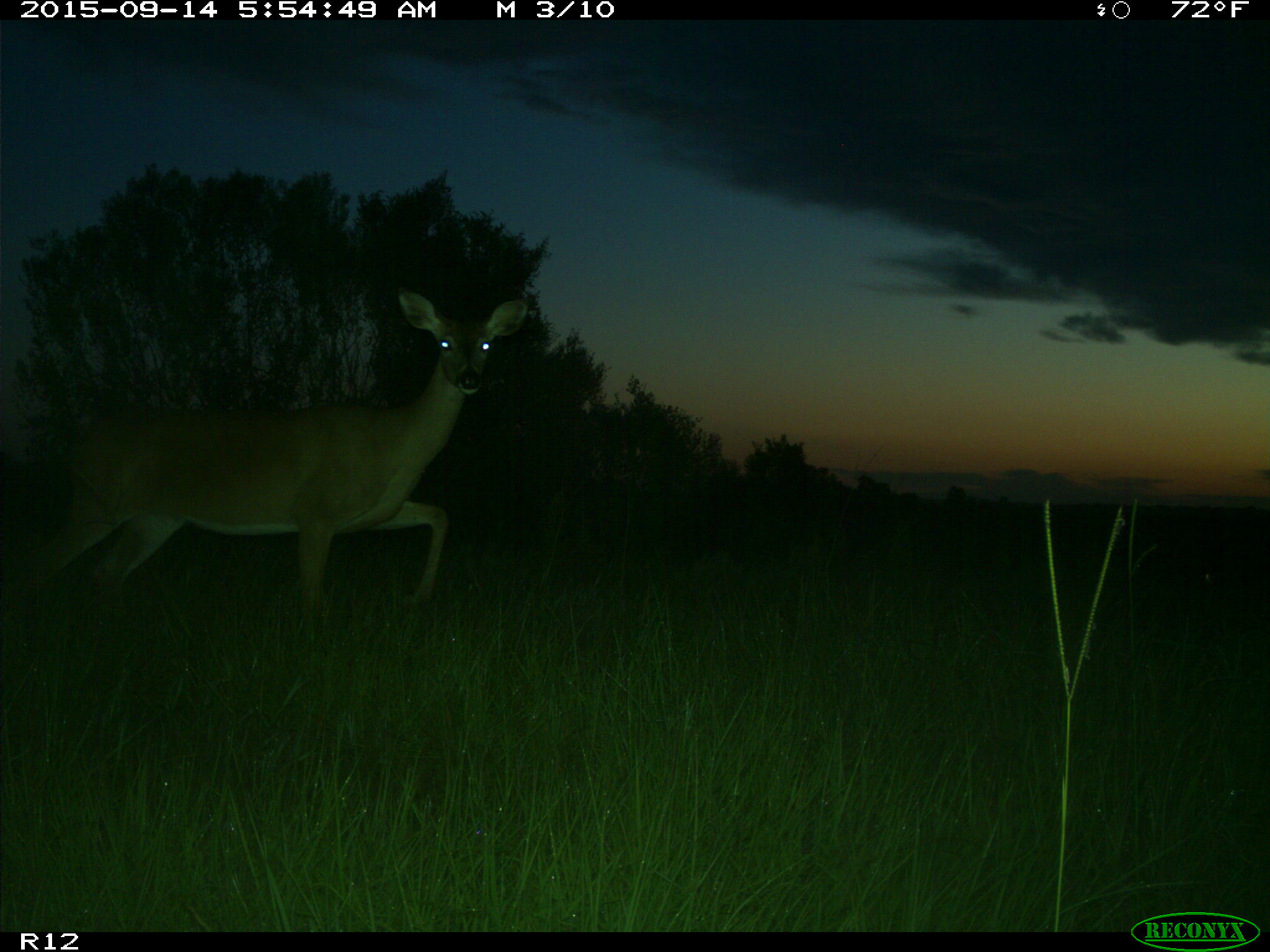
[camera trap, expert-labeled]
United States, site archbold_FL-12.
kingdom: Animalia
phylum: Chordata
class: Mammalia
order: Artiodactyla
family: Cervidae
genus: Odocoileus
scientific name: Odocoileus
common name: deer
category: unidentified deer